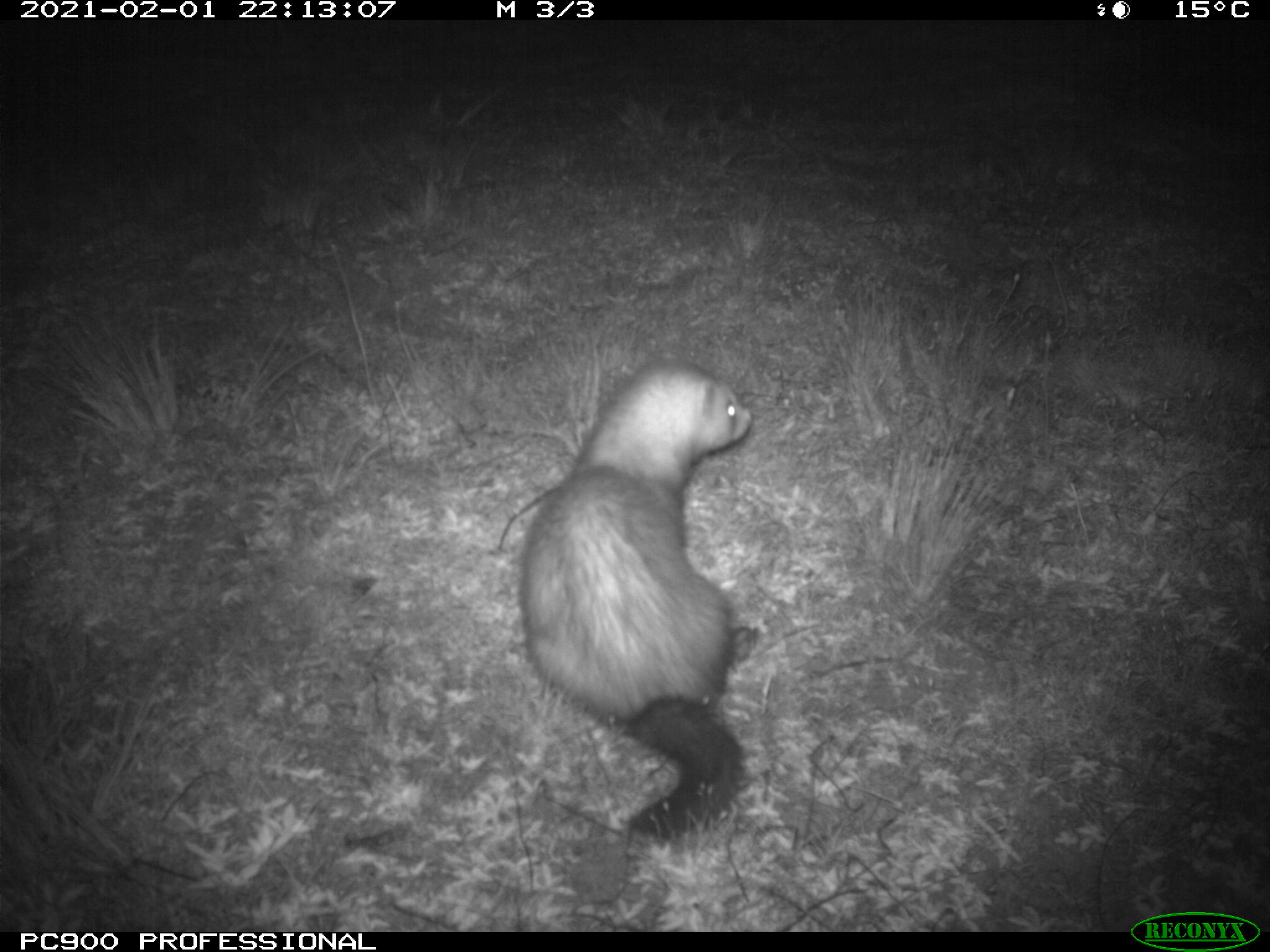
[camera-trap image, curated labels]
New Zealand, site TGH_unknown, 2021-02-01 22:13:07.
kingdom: Animalia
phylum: Chordata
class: Mammalia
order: Carnivora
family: Mustelidae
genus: Mustela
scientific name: Mustela furo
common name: ferret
Ferret (Mustela furo).